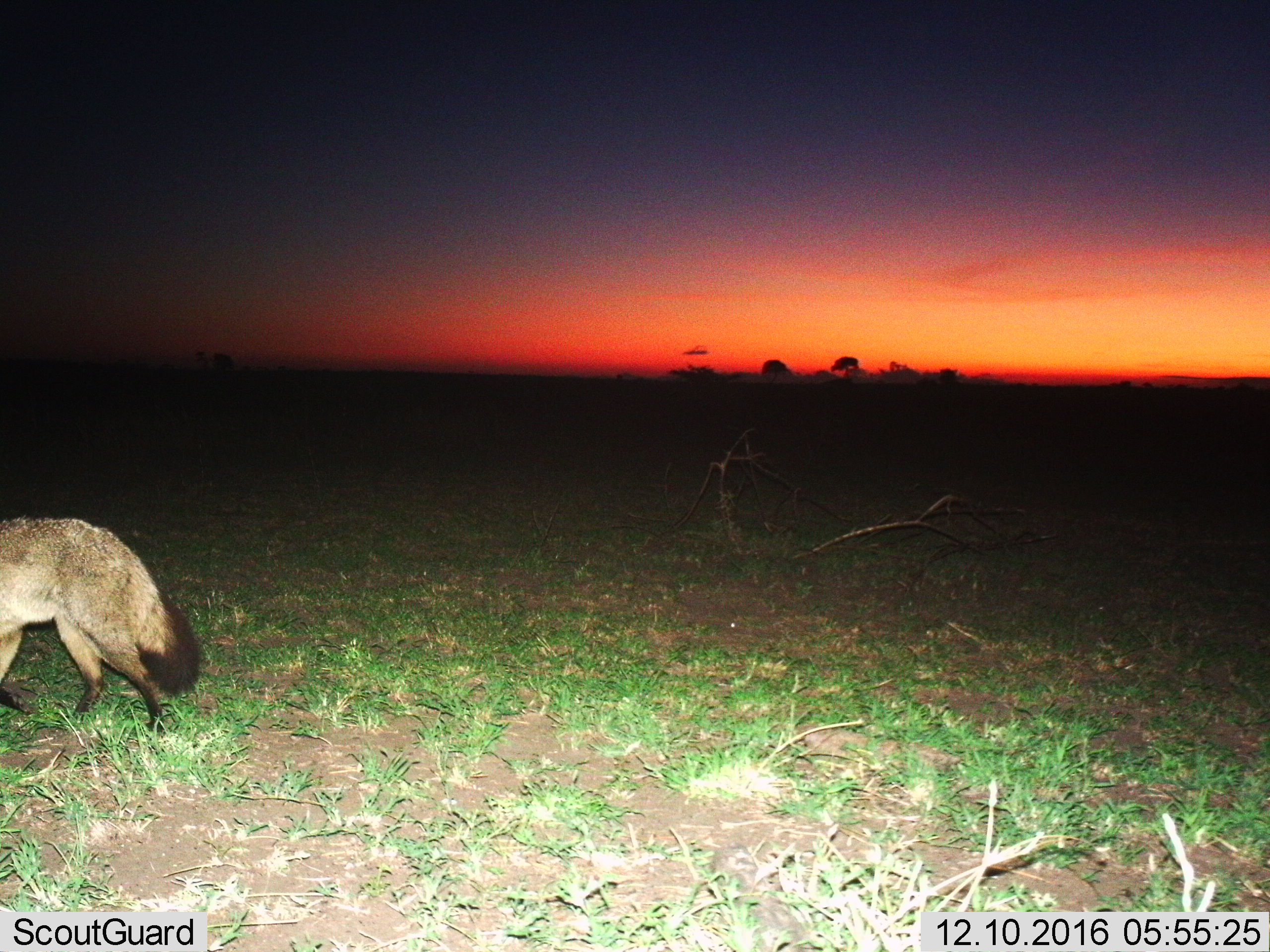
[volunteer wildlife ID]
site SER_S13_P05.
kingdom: Animalia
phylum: Chordata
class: Mammalia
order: Carnivora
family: Canidae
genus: Otocyon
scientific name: Otocyon megalotis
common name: bat-eared fox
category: foxbateared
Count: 1.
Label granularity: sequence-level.